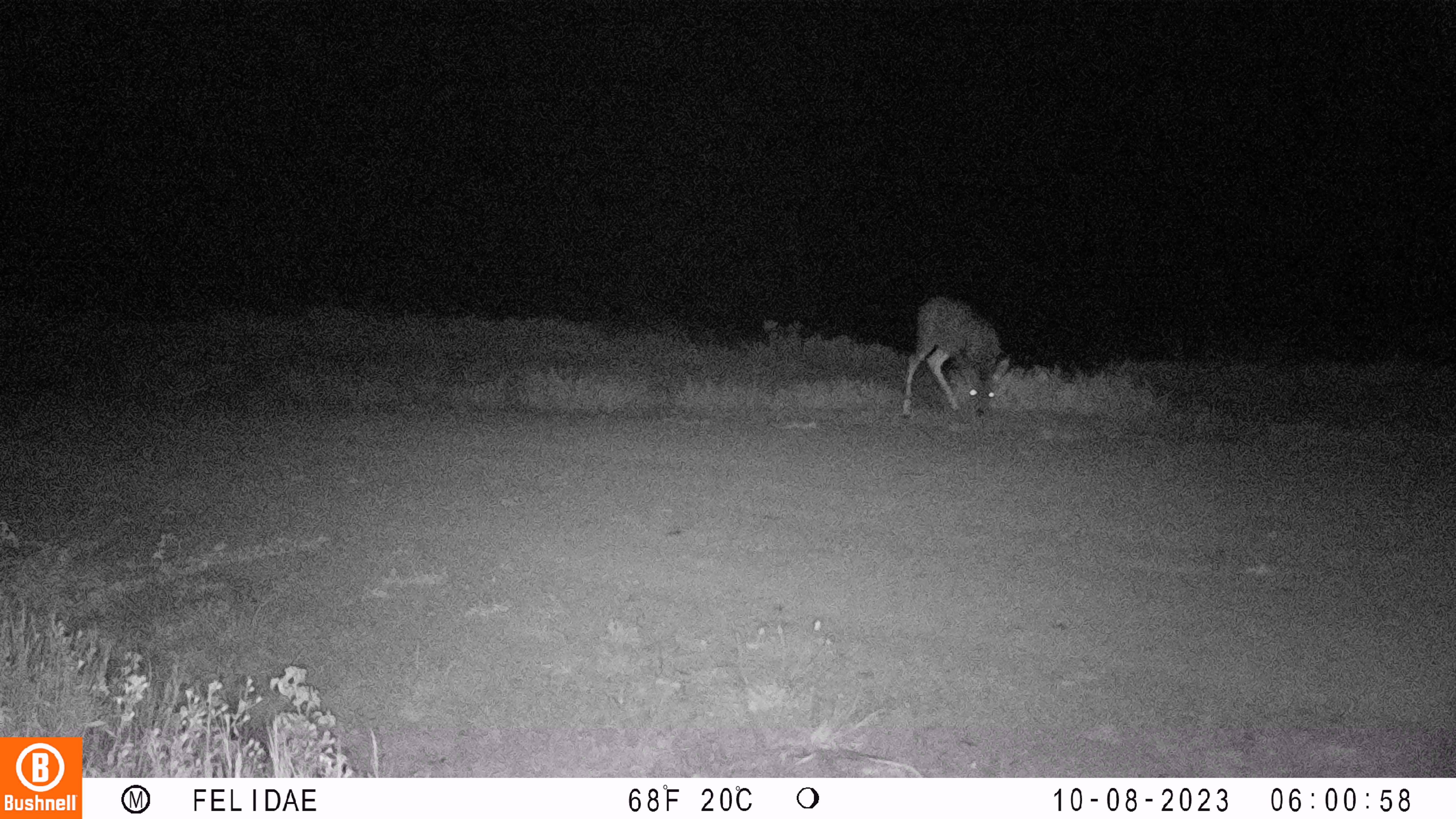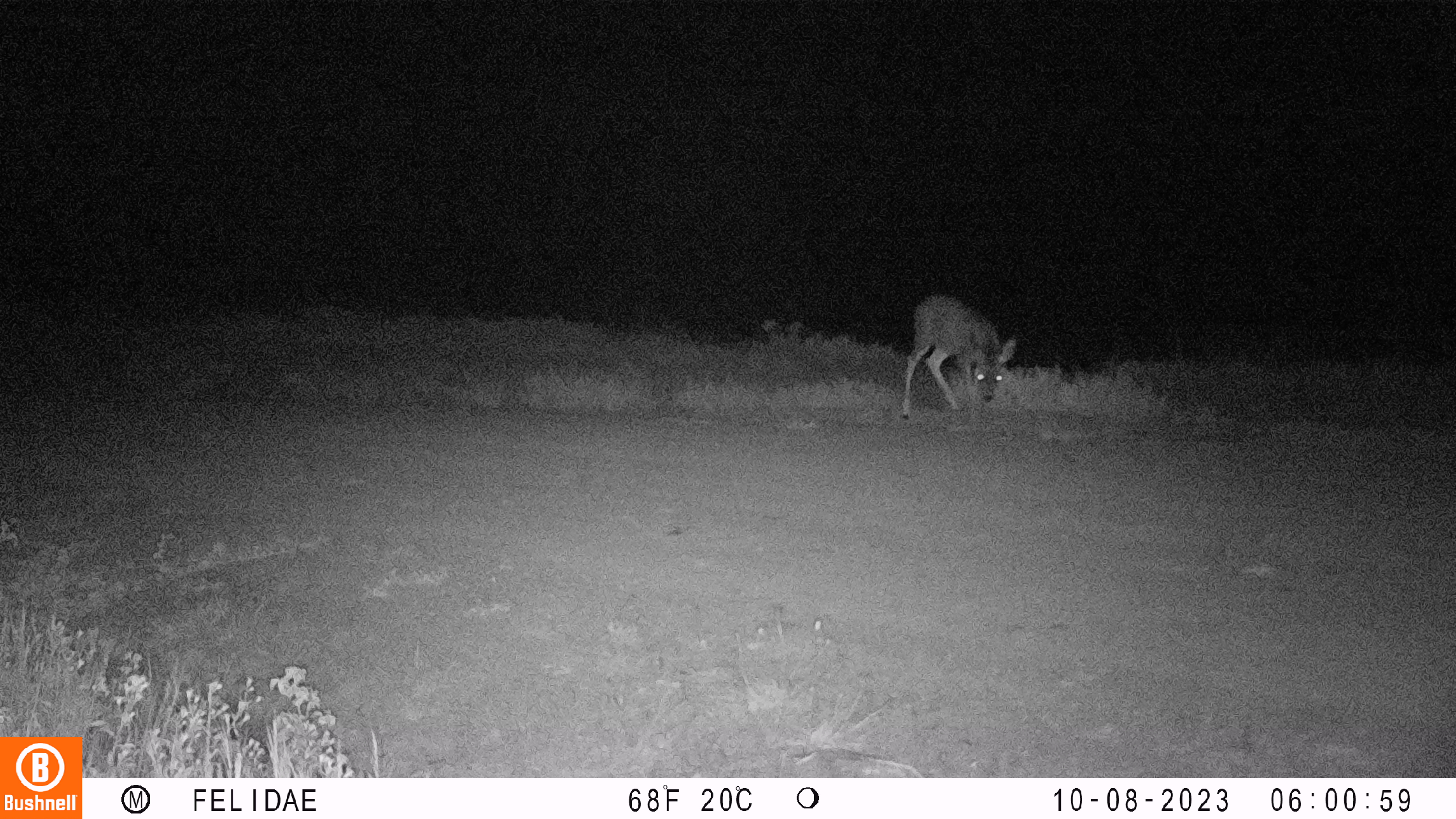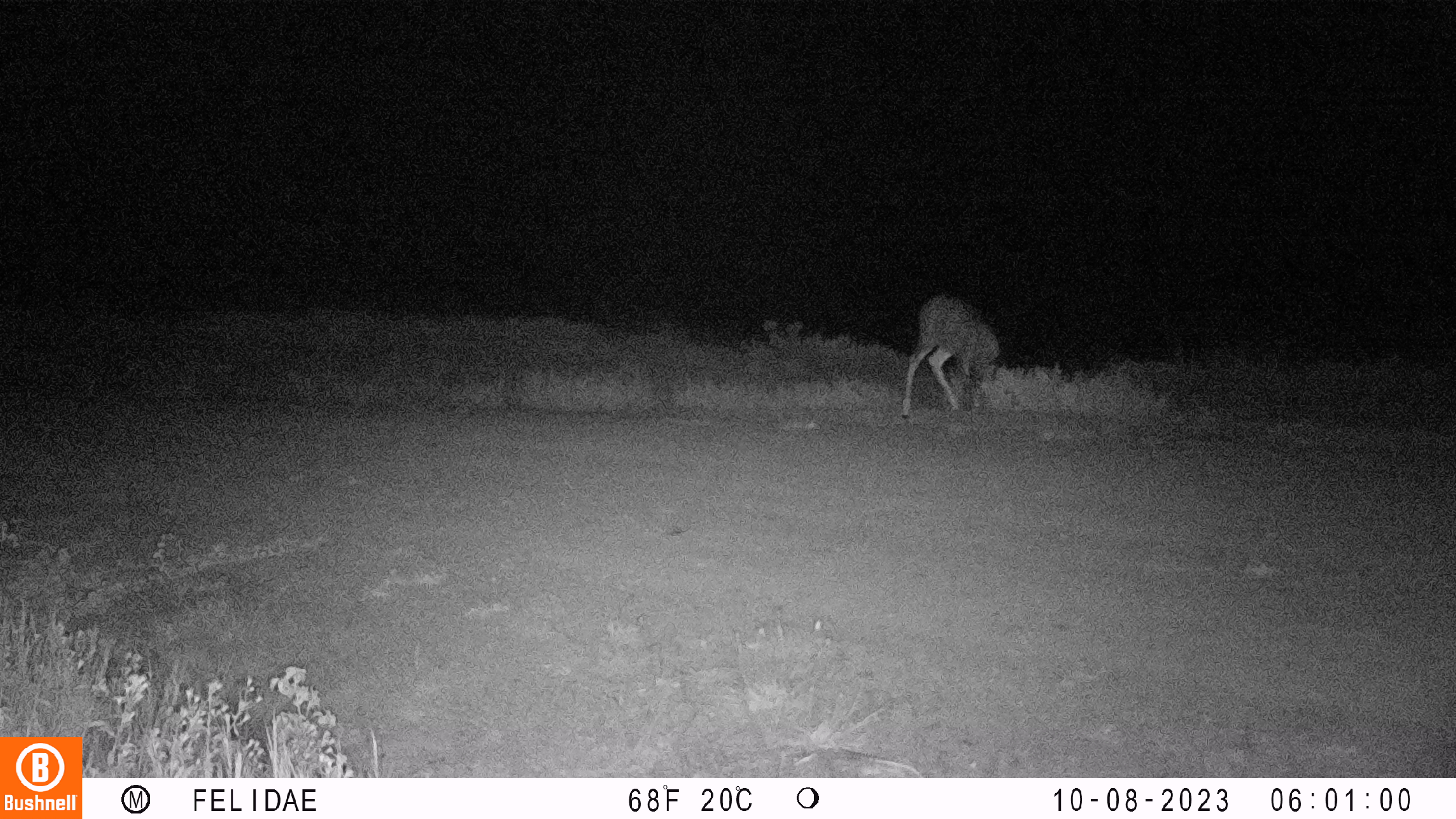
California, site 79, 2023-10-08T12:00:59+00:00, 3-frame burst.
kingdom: Animalia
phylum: Chordata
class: Mammalia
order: Artiodactyla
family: Cervidae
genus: Odocoileus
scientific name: Odocoileus hemionus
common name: mule deer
Mule deer (Odocoileus hemionus).